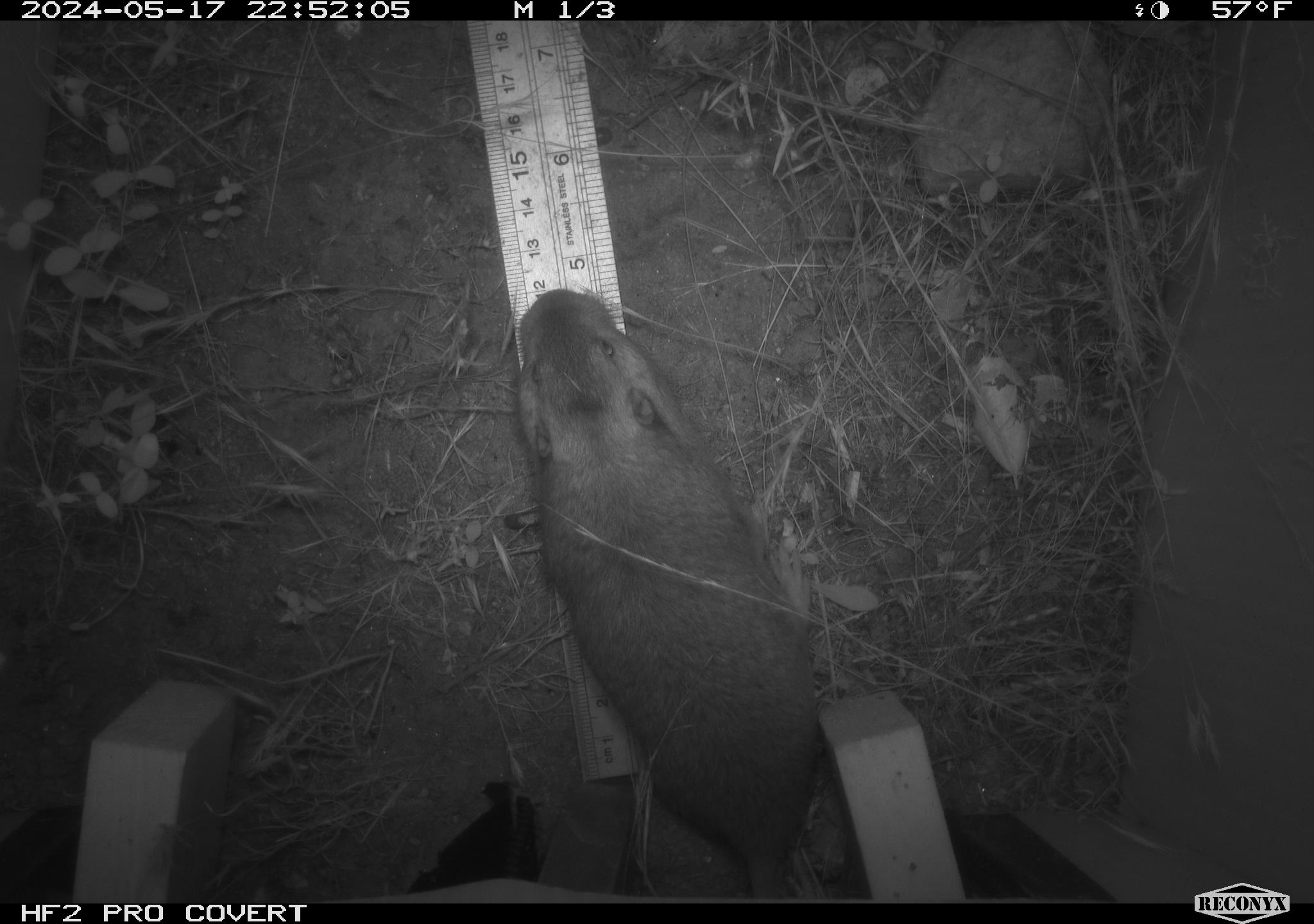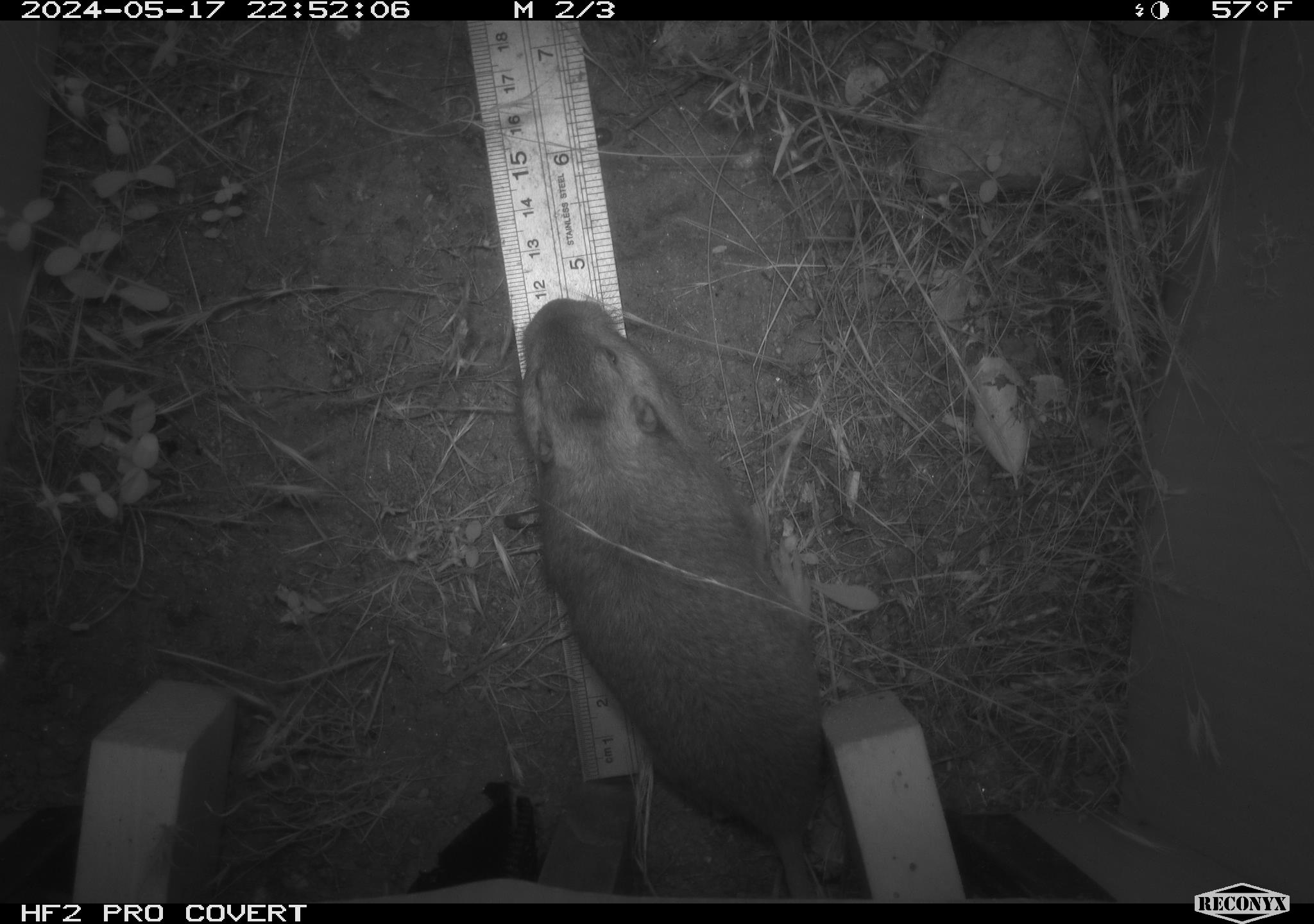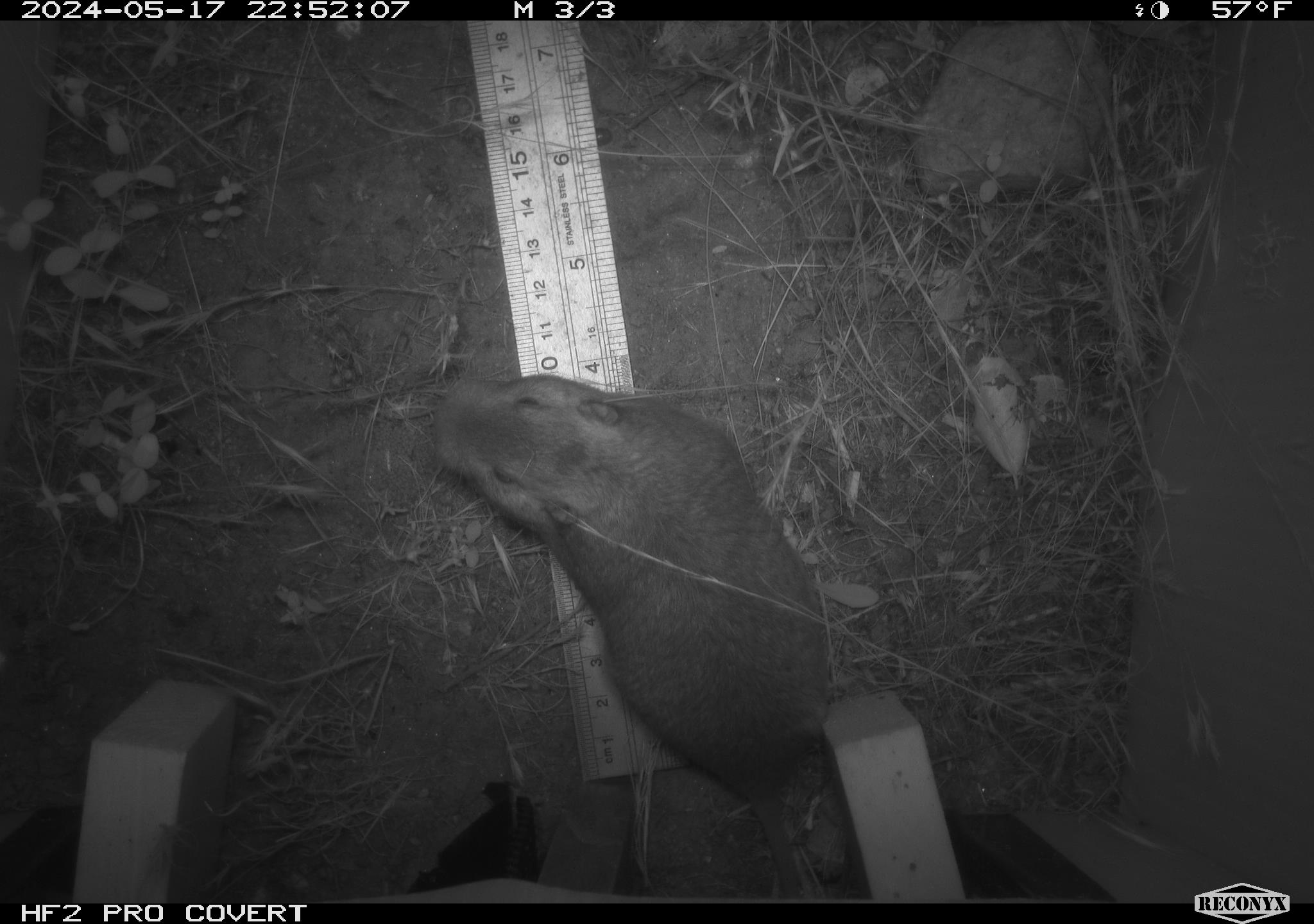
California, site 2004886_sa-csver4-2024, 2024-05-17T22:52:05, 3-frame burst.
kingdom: Animalia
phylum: Chordata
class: Mammalia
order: Rodentia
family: Geomyidae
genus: Thomomys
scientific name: Thomomys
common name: smooth-toothed pocket gophers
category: thomomys species